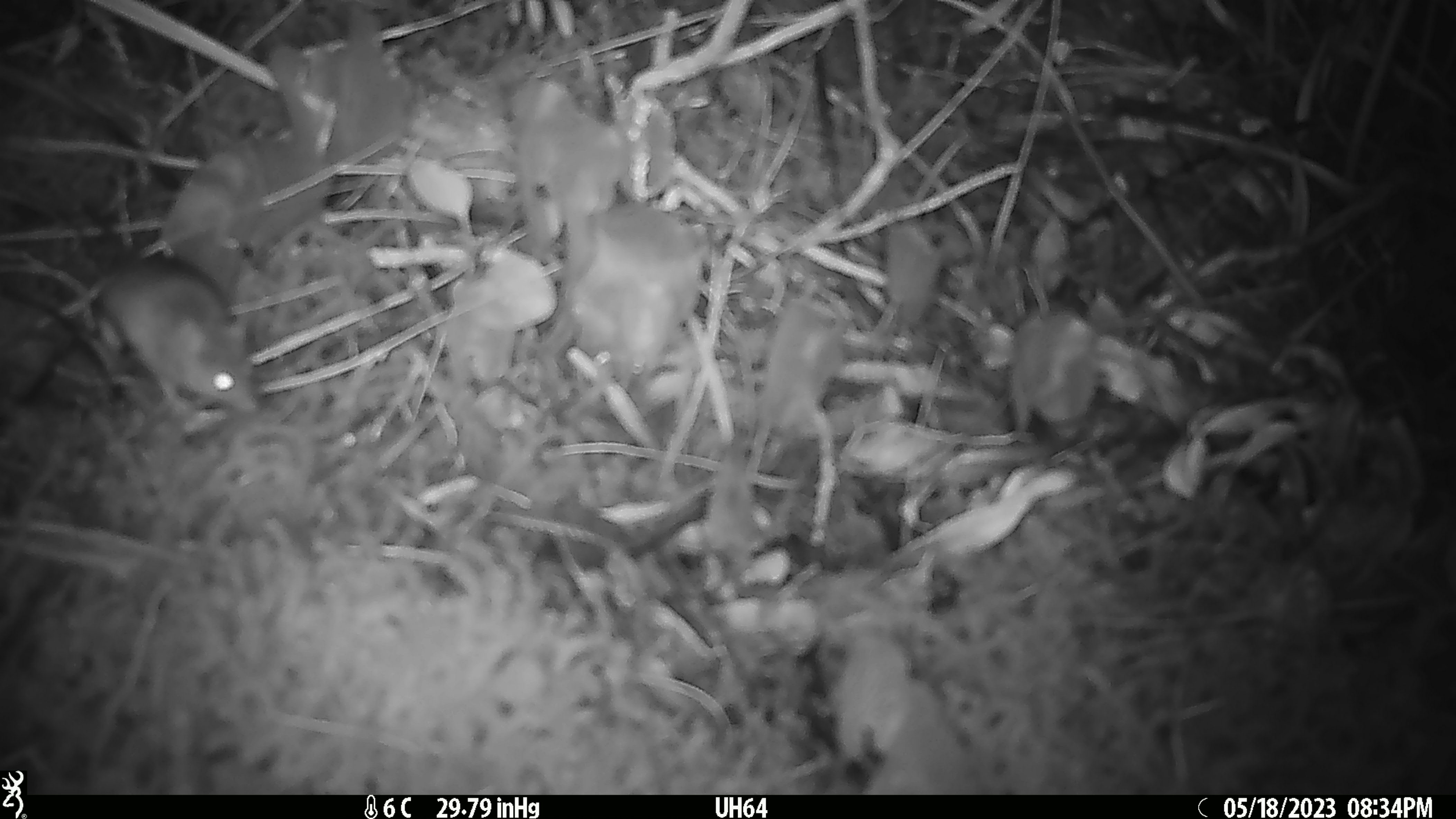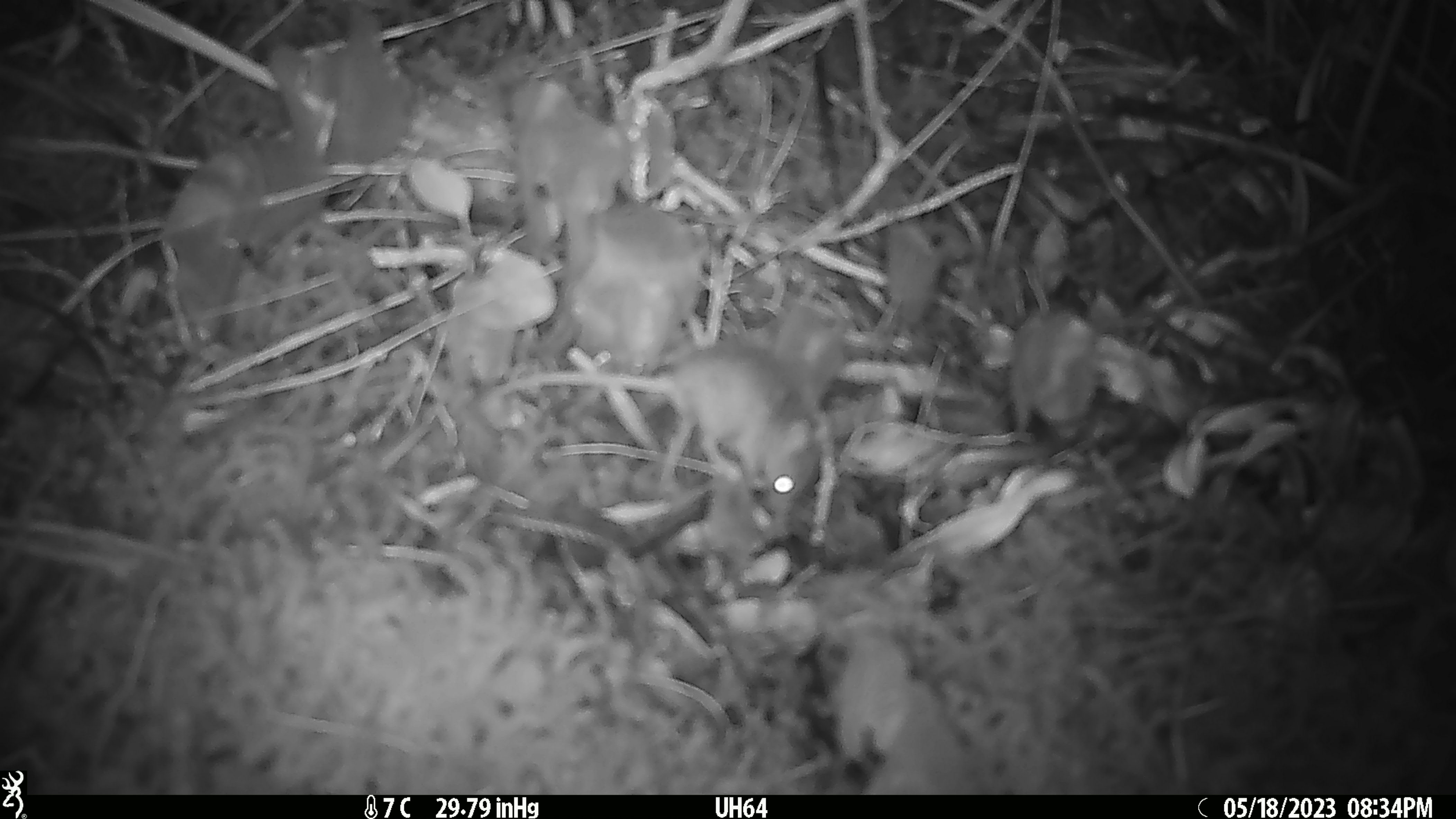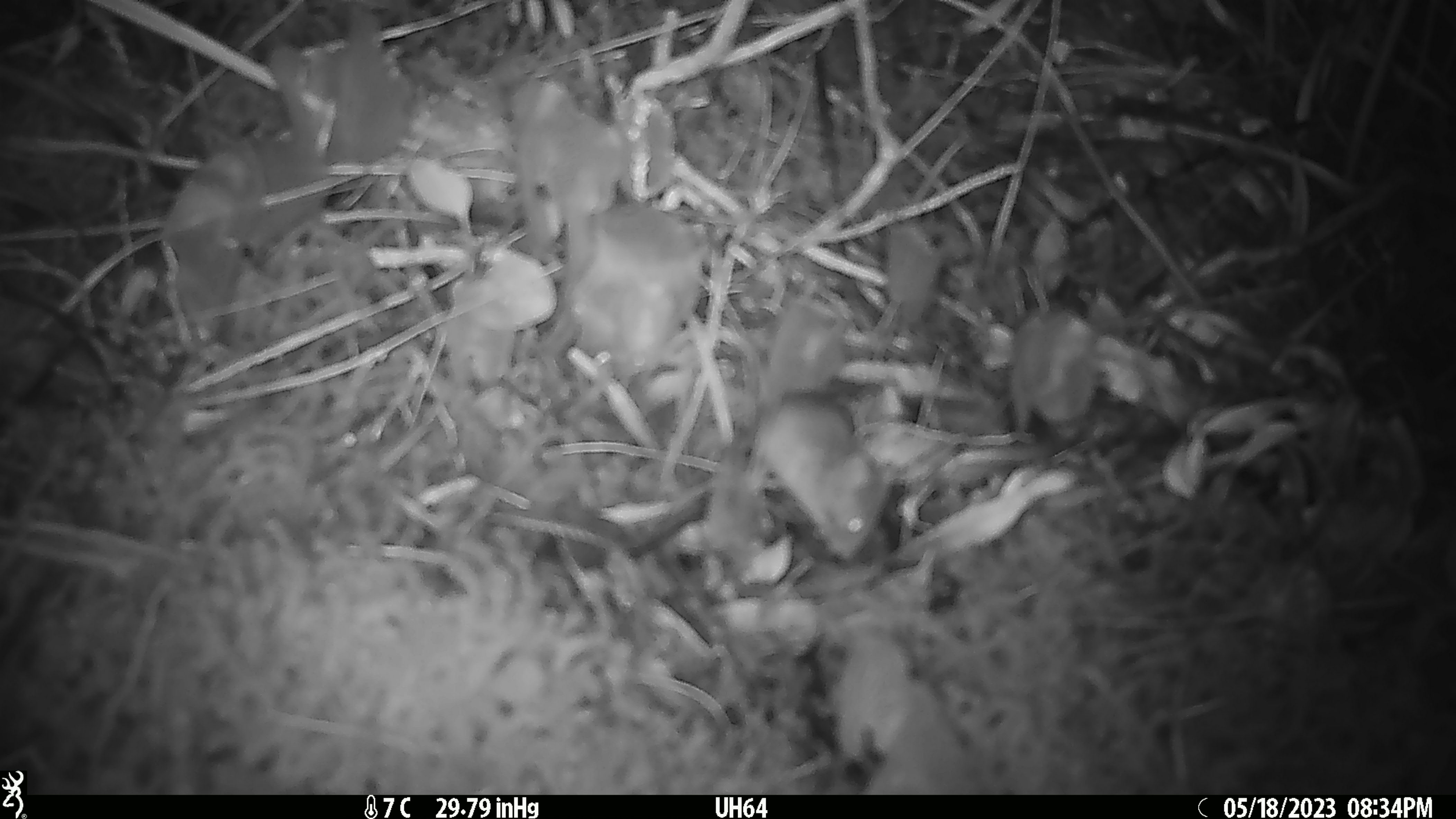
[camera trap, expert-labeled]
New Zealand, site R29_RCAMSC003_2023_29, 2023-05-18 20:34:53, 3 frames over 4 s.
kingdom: Animalia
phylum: Chordata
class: Mammalia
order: Rodentia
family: Muridae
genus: Mus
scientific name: Mus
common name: mouse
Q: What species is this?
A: Mouse (Mus).